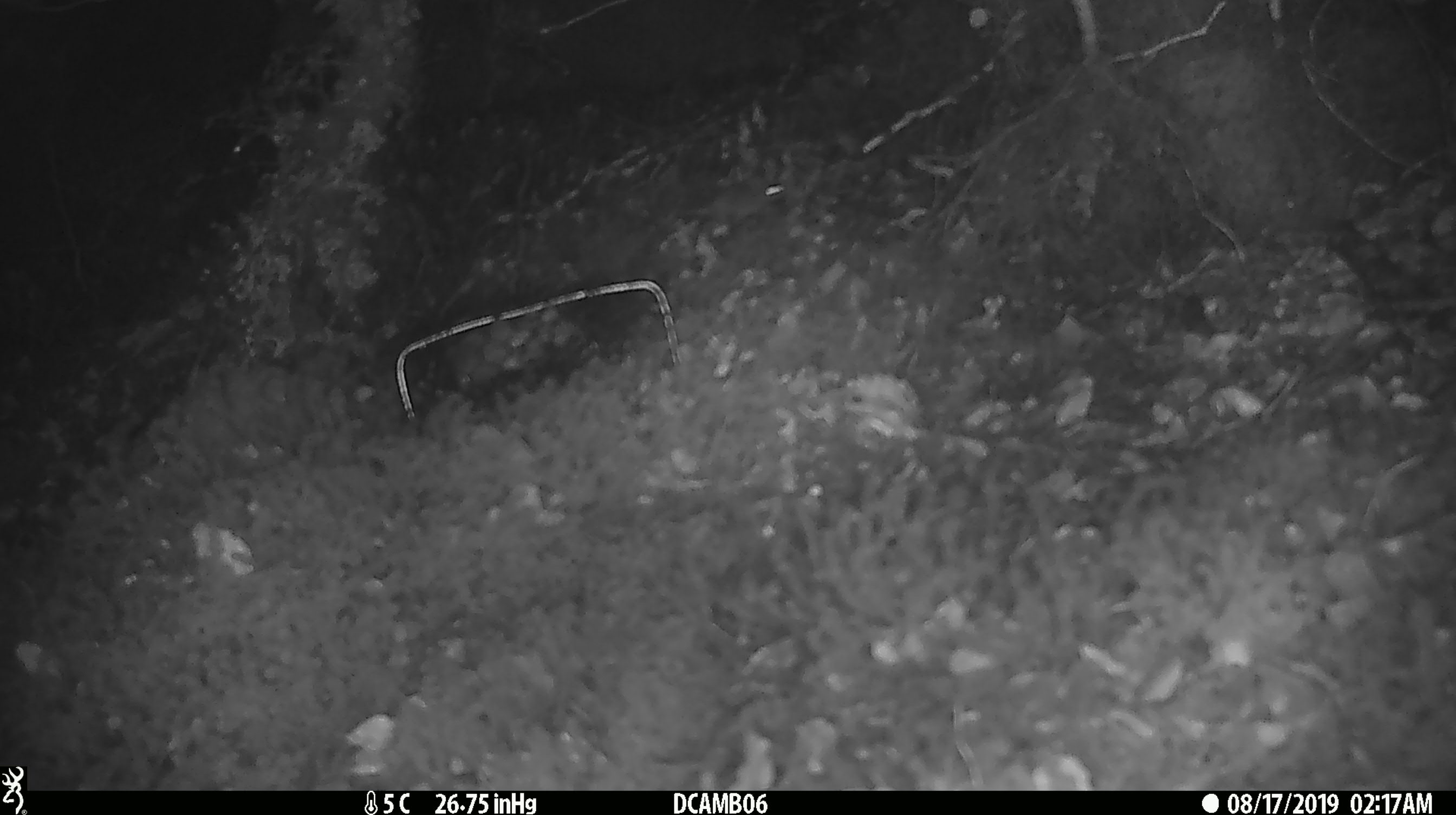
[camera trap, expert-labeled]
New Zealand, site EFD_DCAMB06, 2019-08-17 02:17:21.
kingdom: Animalia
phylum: Chordata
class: Mammalia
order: Rodentia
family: Muridae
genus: Mus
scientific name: Mus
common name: mouse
Mouse (Mus).